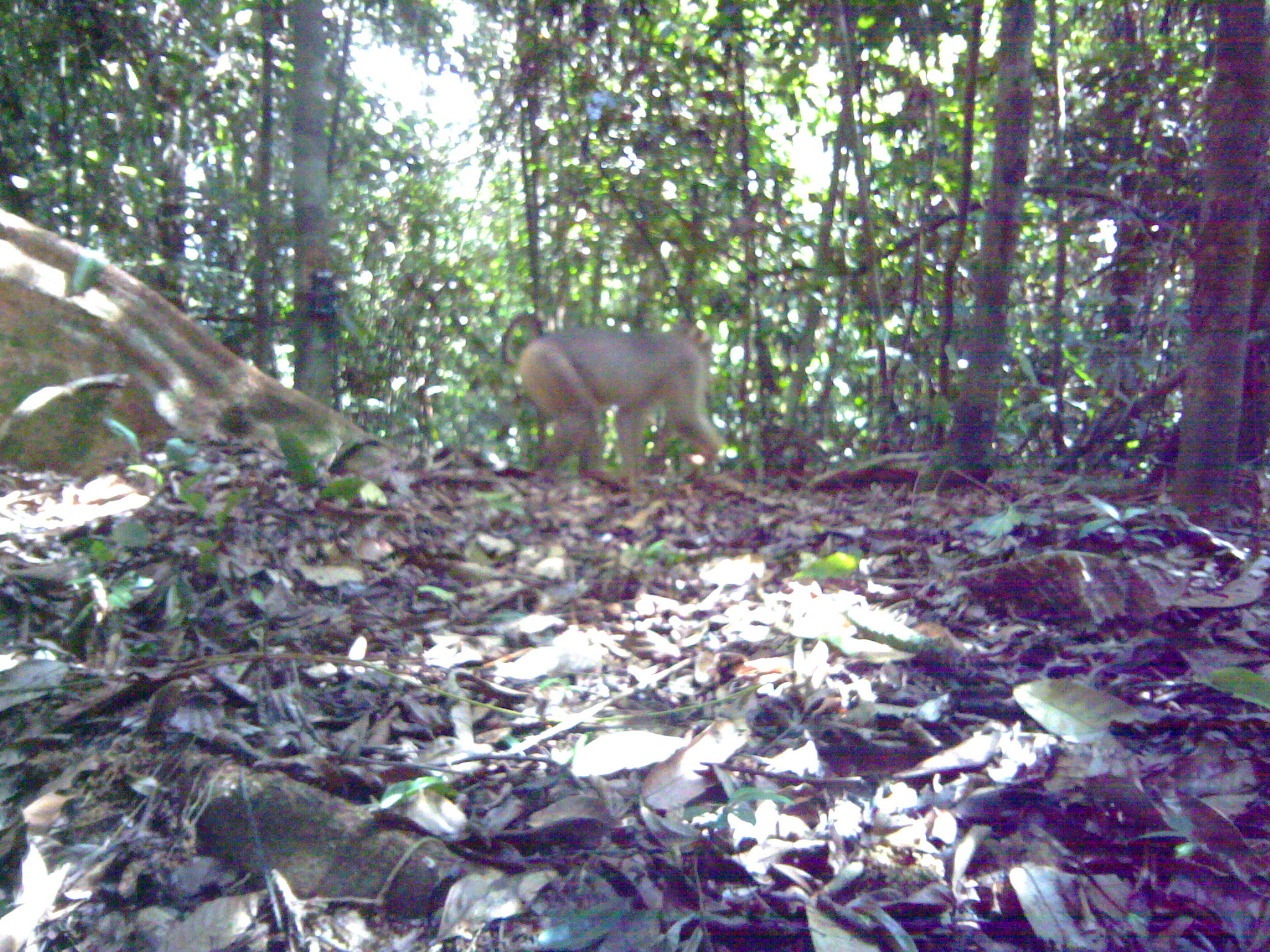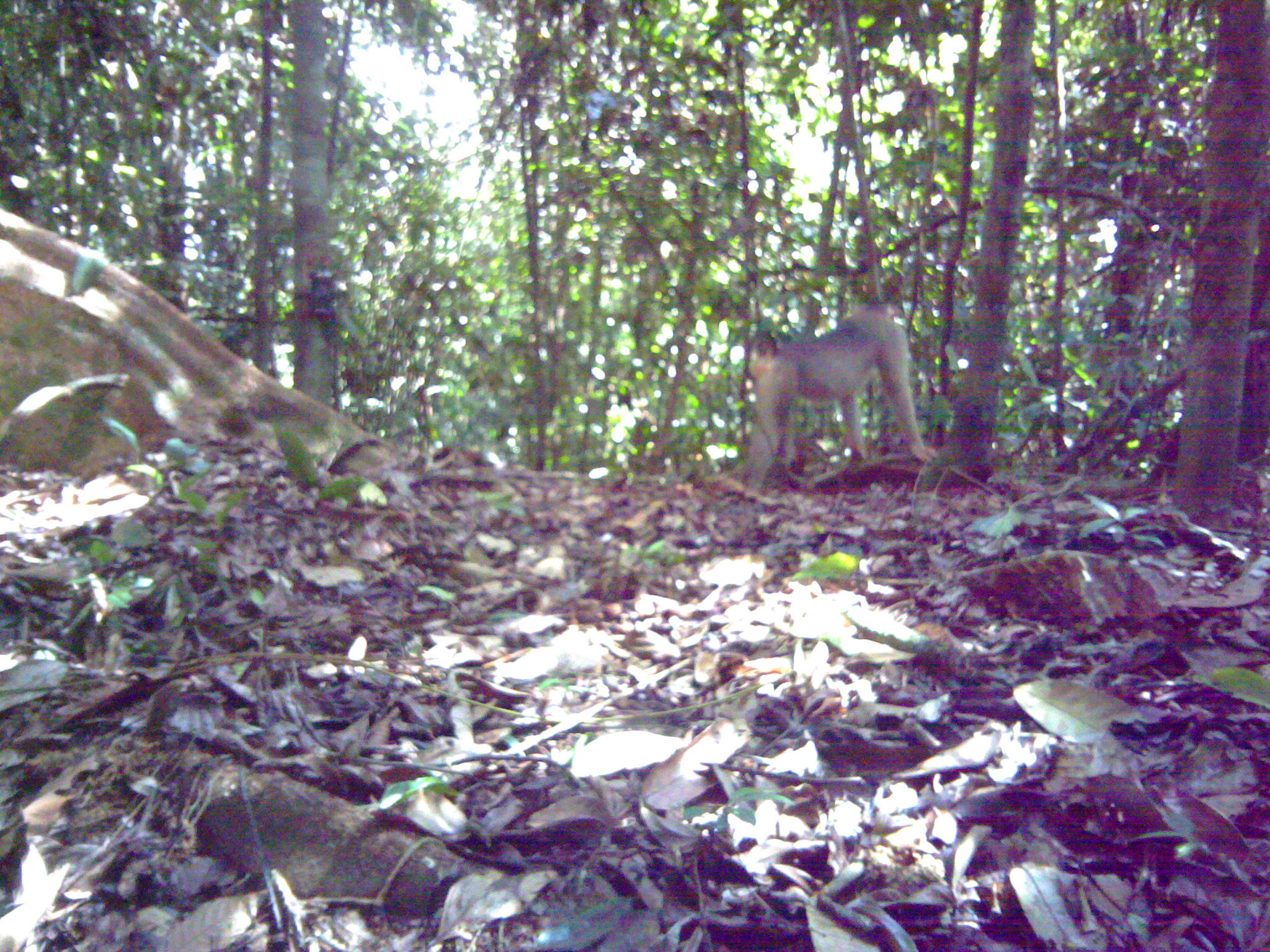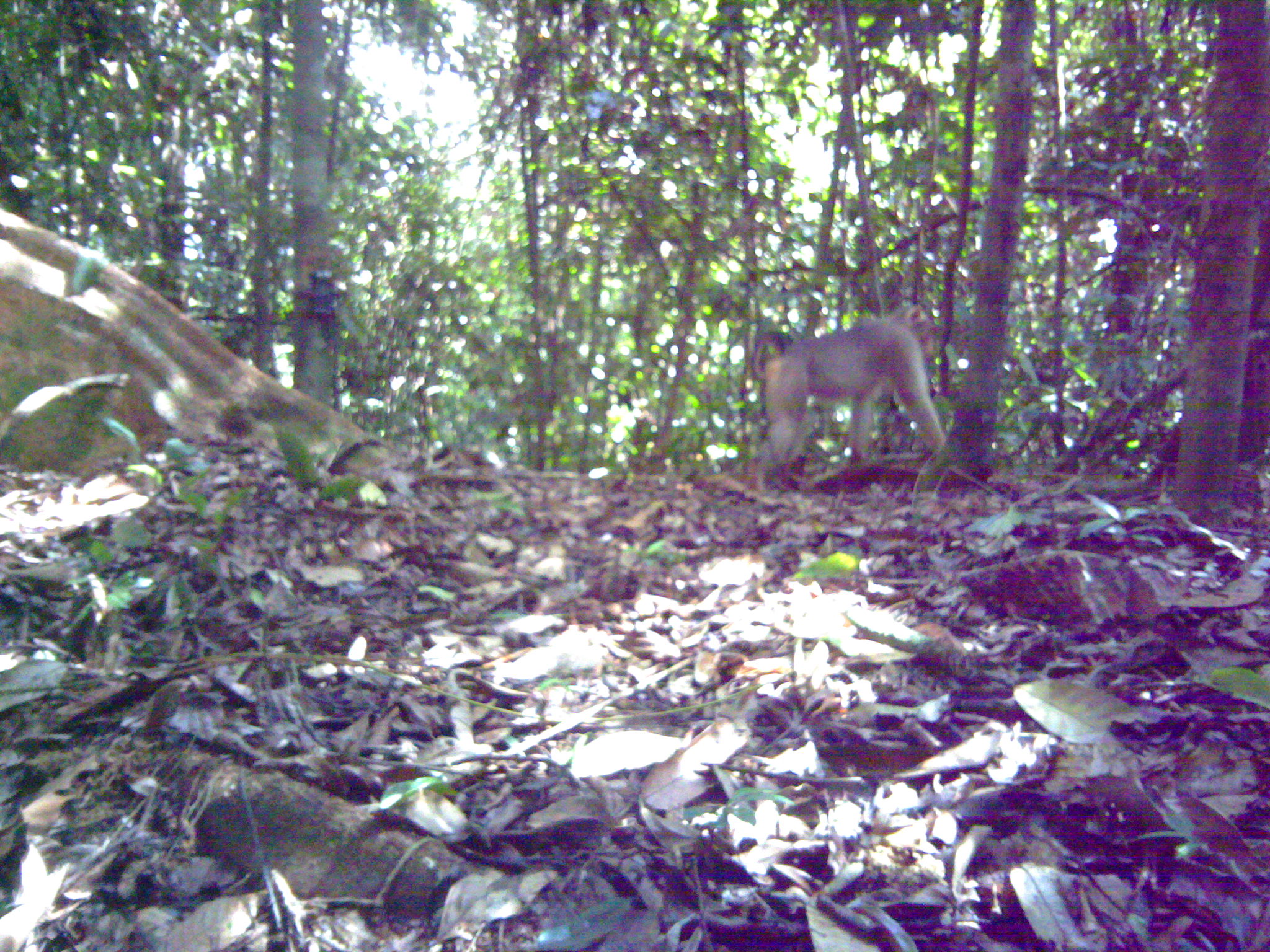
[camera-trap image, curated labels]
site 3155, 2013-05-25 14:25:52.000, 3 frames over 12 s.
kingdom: Animalia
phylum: Chordata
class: Mammalia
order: Primates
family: Cercopithecidae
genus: Macaca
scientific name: Macaca nemestrina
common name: southern pig-tailed macaque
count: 1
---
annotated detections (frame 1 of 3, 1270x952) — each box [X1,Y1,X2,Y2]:
macaca nemestrina: [498,307,728,503]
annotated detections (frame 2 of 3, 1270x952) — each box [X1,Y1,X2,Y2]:
macaca nemestrina: [735,296,938,499]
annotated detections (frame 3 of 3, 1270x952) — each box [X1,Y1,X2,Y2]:
macaca nemestrina: [749,302,949,493]